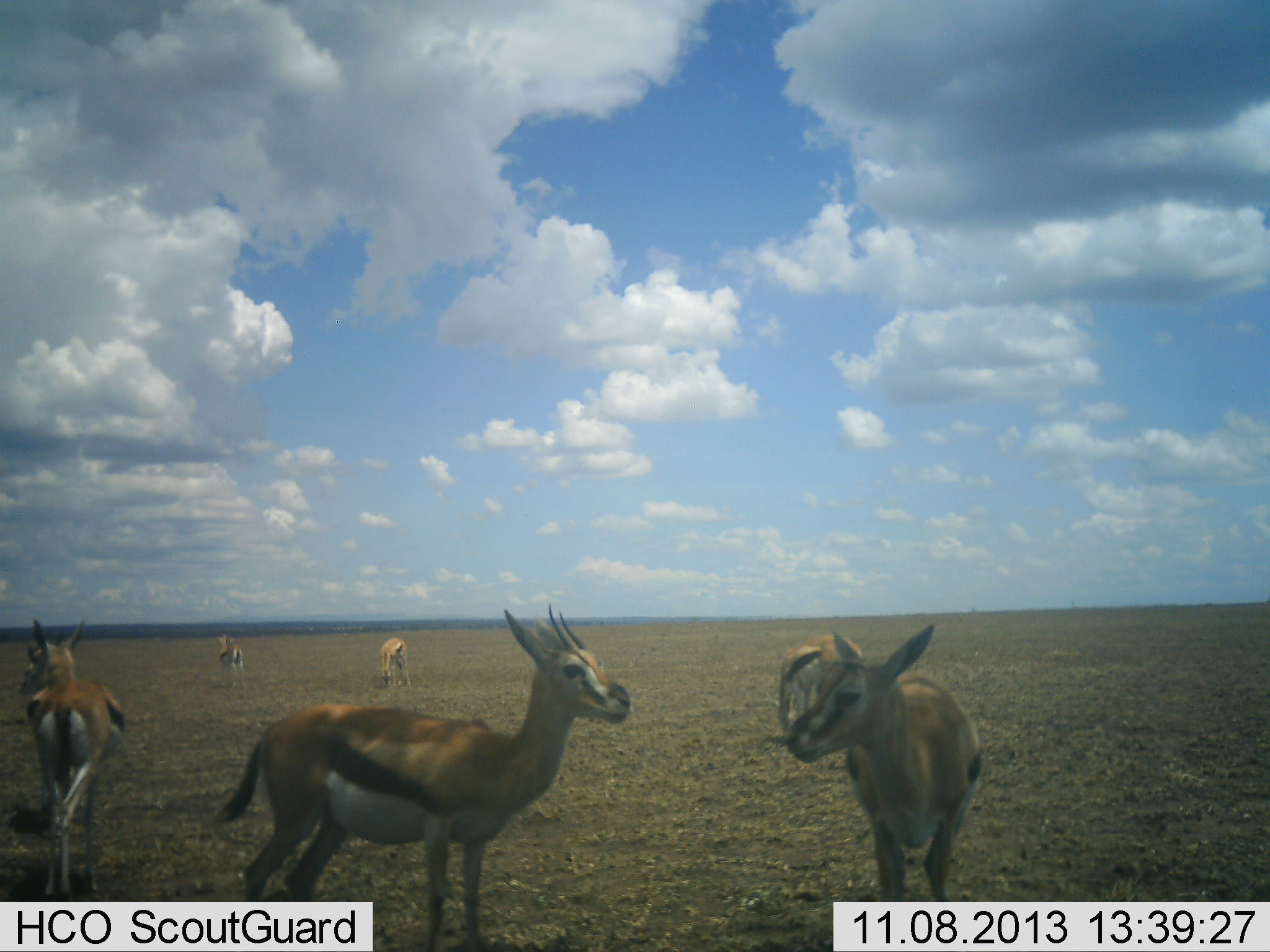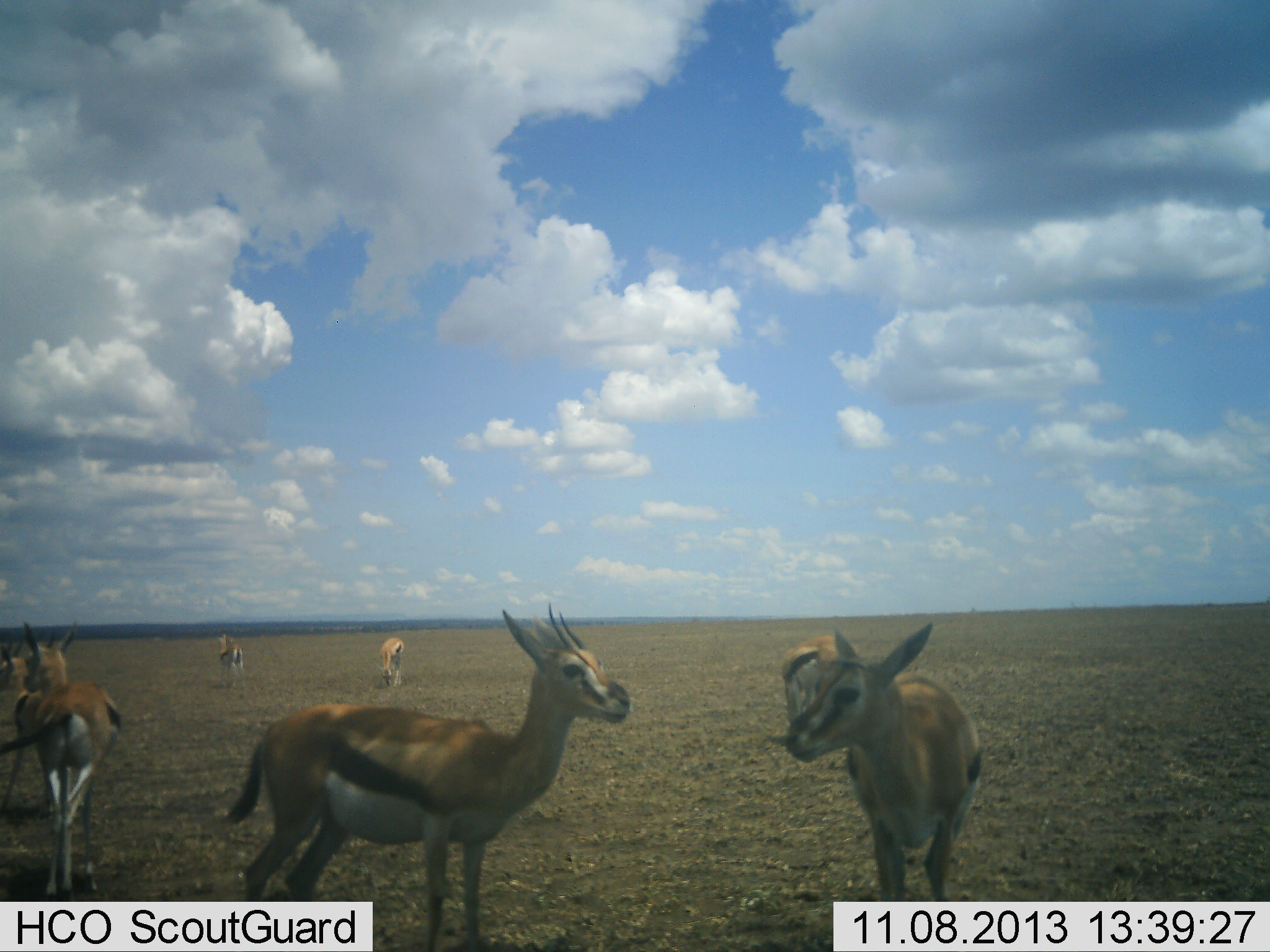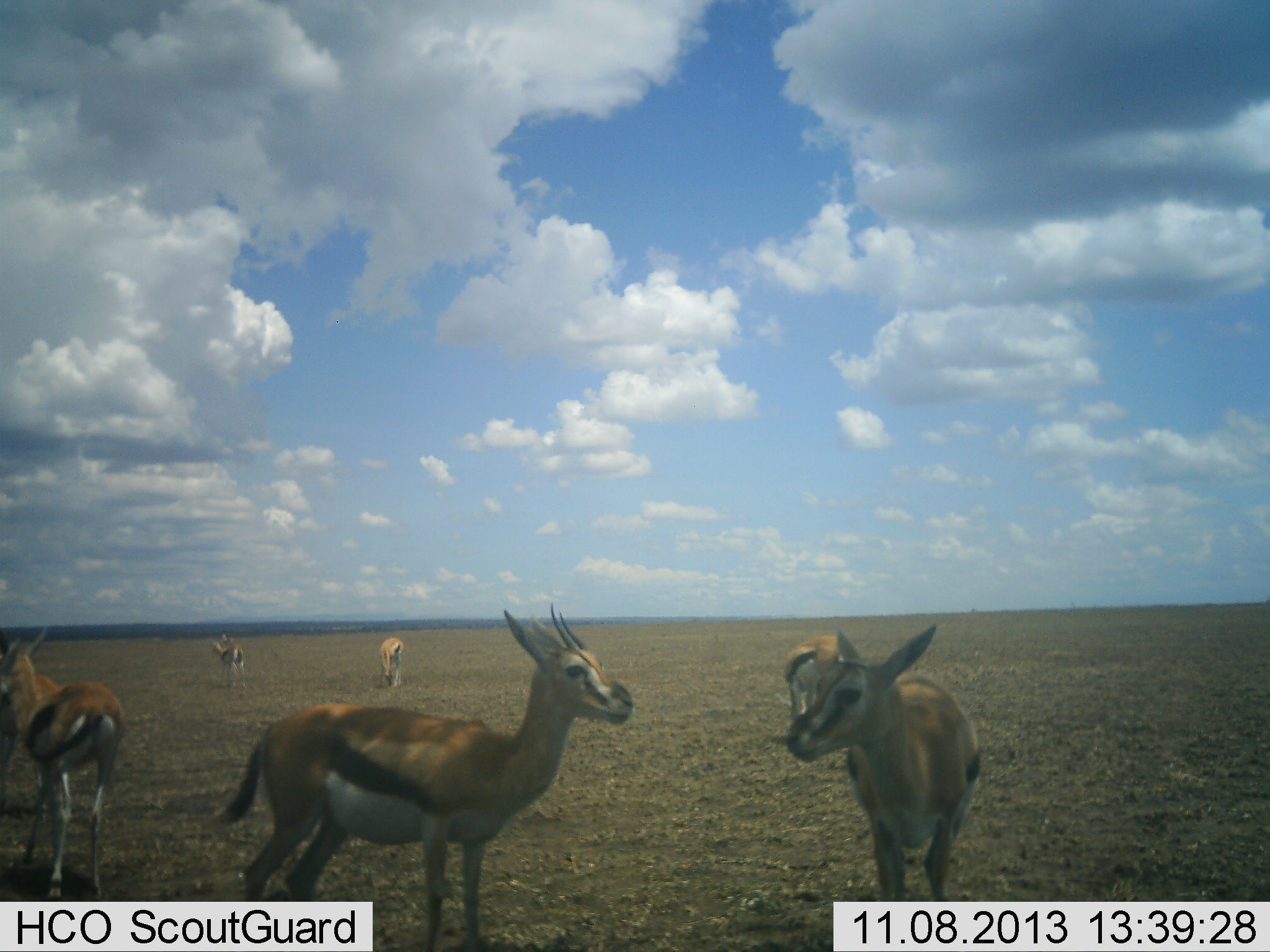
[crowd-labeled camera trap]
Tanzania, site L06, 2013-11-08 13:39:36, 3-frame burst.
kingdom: Animalia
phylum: Chordata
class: Mammalia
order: Artiodactyla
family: Bovidae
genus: Eudorcas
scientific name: Eudorcas thomsonii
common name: thomson's gazelle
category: gazellethomsons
Gazellethomsons (thomson's gazelle) (Eudorcas thomsonii), count 7. Behavior (volunteer vote fractions): standing 89%, resting 3%, moving 30%, interacting 16%. Young present (vote fraction): 3%. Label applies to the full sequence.